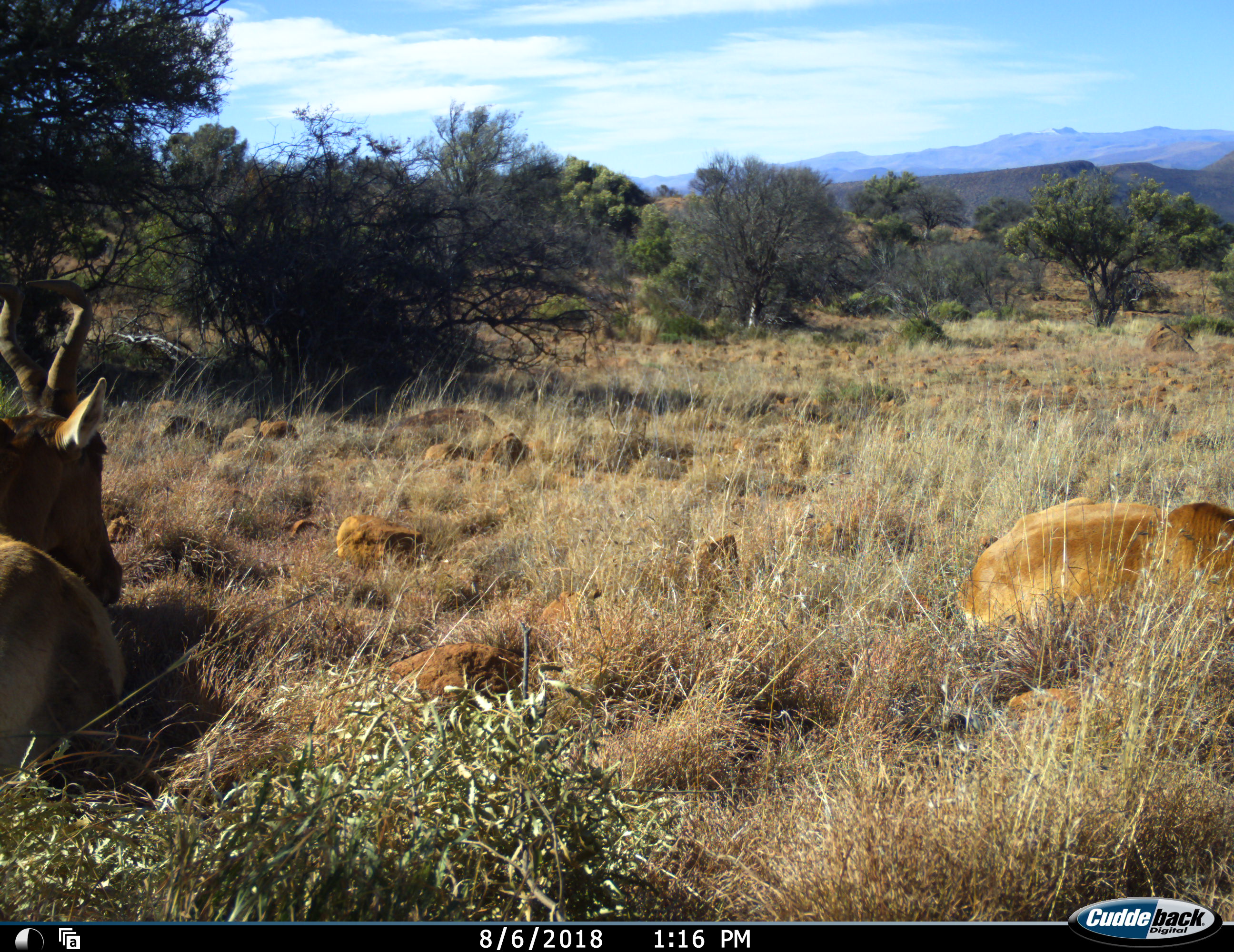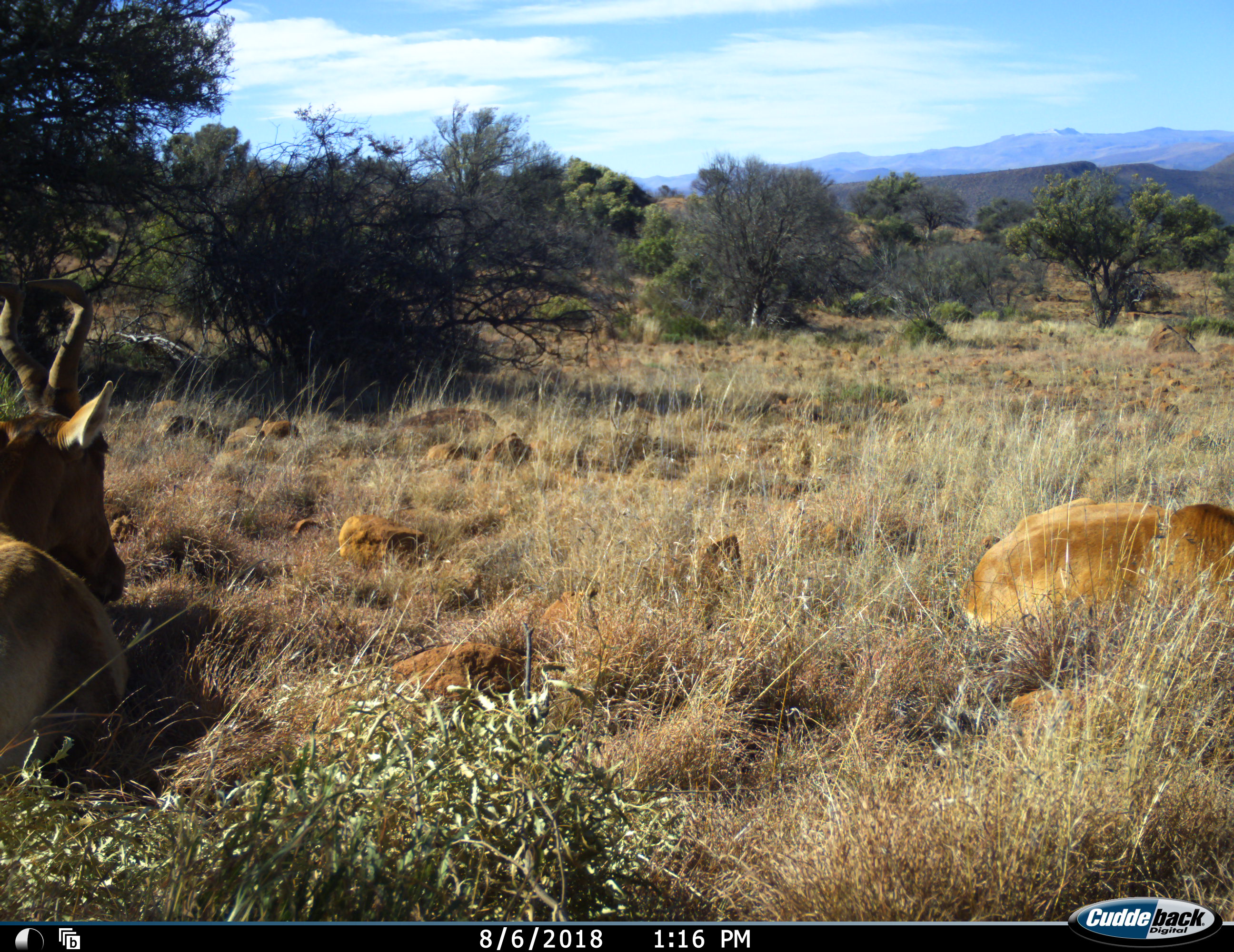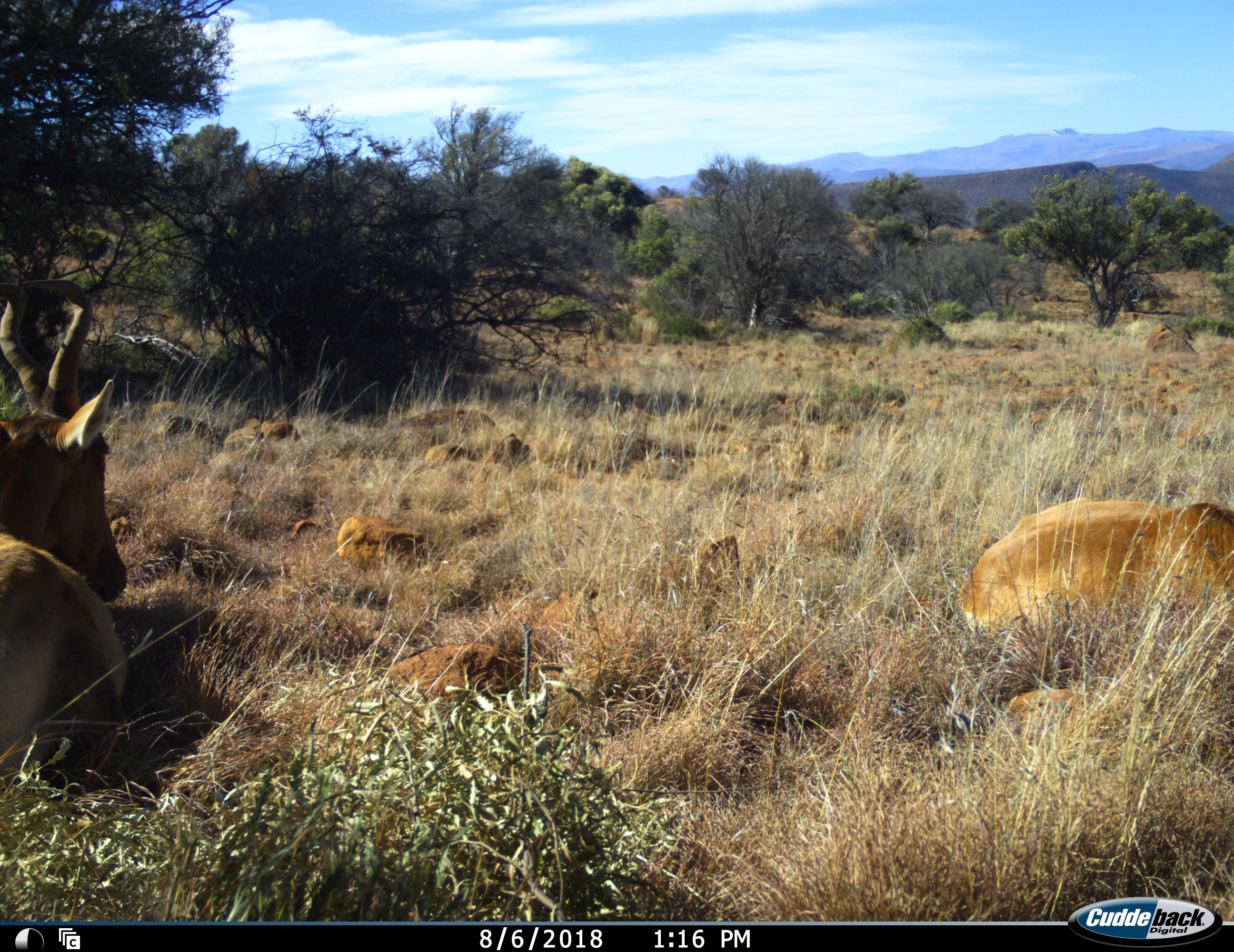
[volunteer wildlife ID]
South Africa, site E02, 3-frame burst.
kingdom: Animalia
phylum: Chordata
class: Mammalia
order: Artiodactyla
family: Bovidae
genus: Alcelaphus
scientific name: Alcelaphus buselaphus caama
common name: red hartebeest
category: hartebeestred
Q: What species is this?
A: Hartebeestred (red hartebeest) (Alcelaphus buselaphus caama).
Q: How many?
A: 2.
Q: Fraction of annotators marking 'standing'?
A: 0%.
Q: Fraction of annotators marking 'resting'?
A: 100%.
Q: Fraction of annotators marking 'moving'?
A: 0%.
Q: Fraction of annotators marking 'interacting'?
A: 0%.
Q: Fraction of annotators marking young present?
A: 0%.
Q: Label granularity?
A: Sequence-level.